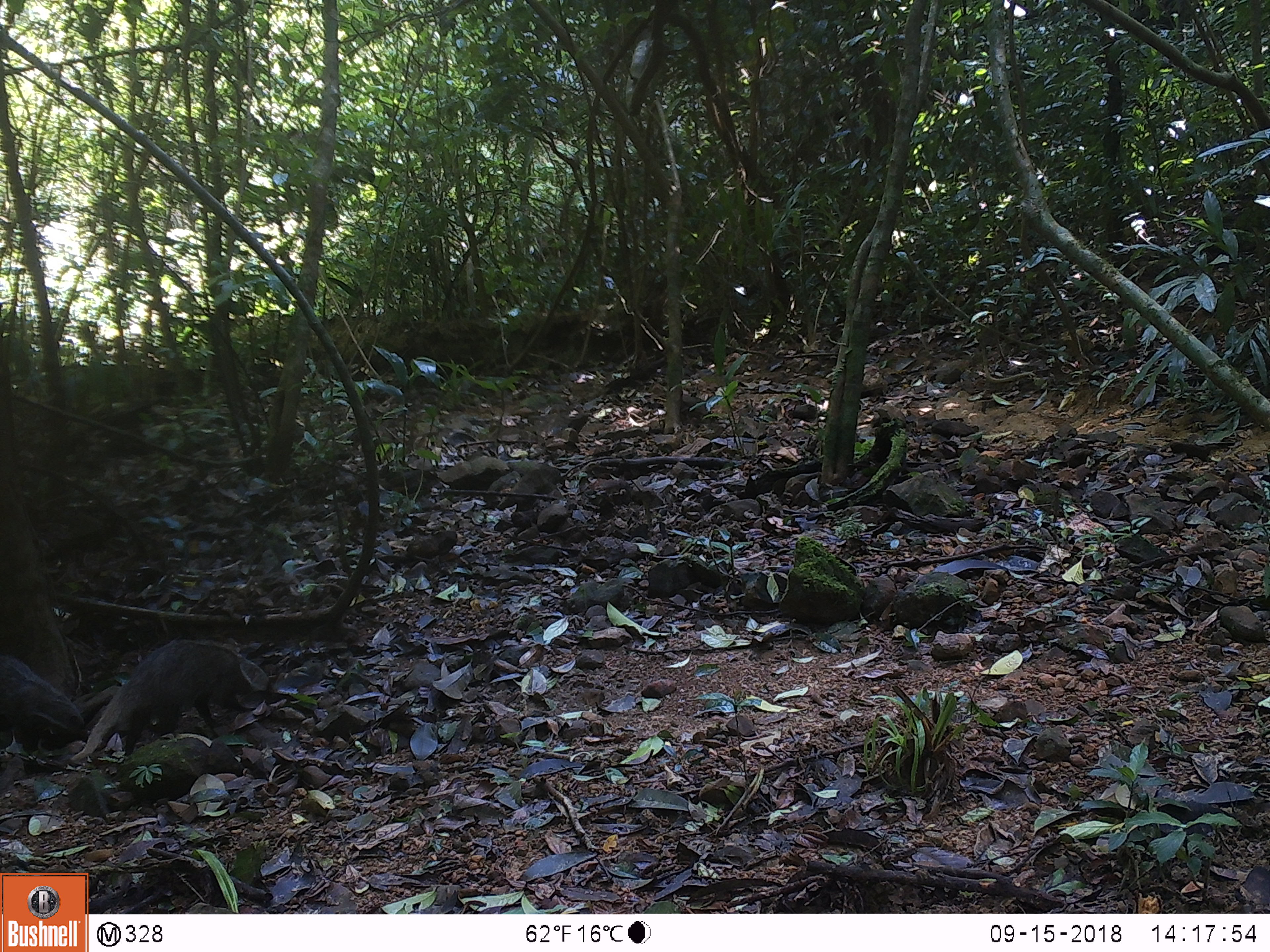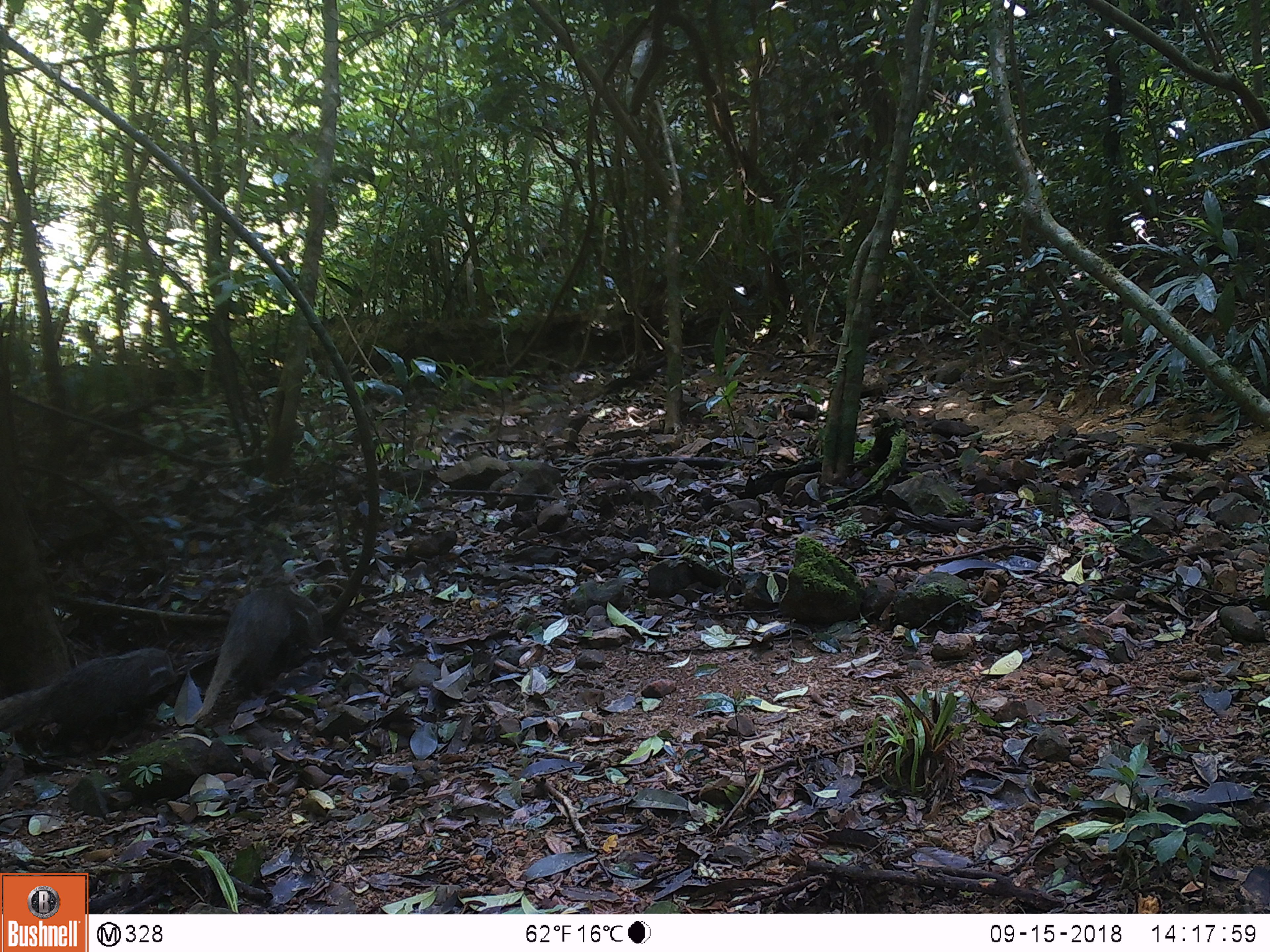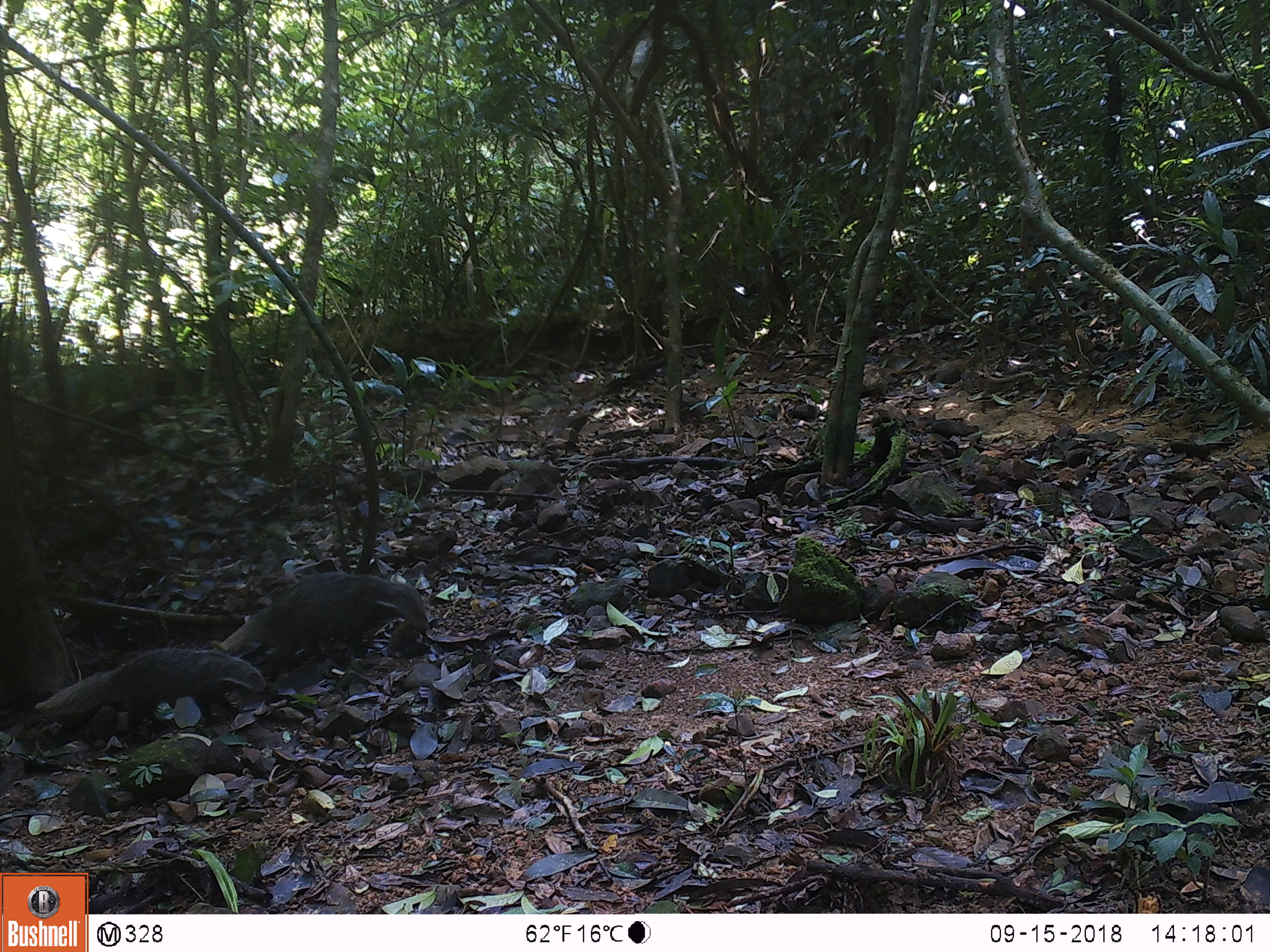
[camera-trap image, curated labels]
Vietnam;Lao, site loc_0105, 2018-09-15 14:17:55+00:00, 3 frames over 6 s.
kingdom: Animalia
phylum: Chordata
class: Mammalia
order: Carnivora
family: Herpestidae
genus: Urva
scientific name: Urva urva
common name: crab-eating mongoose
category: crab eating mongoose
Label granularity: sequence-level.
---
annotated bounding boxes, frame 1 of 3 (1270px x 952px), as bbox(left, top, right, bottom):
crab eating mongoose: bbox(70, 640, 250, 761); bbox(0, 654, 84, 735)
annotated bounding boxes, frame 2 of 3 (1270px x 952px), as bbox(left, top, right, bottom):
crab eating mongoose: bbox(191, 587, 323, 724); bbox(0, 647, 172, 749)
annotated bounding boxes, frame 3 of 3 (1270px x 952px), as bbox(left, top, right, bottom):
crab eating mongoose: bbox(209, 572, 430, 682); bbox(34, 646, 266, 741)